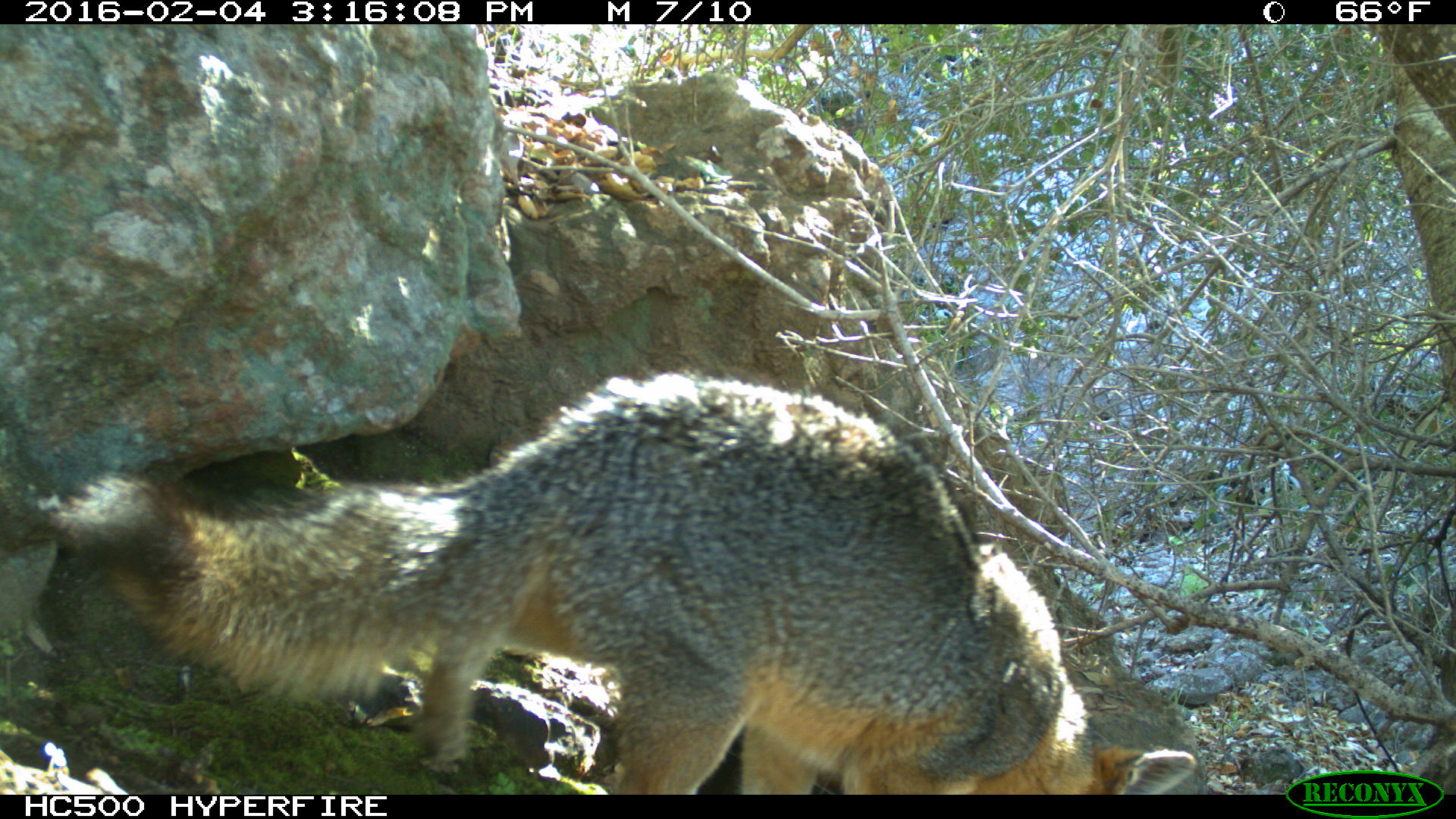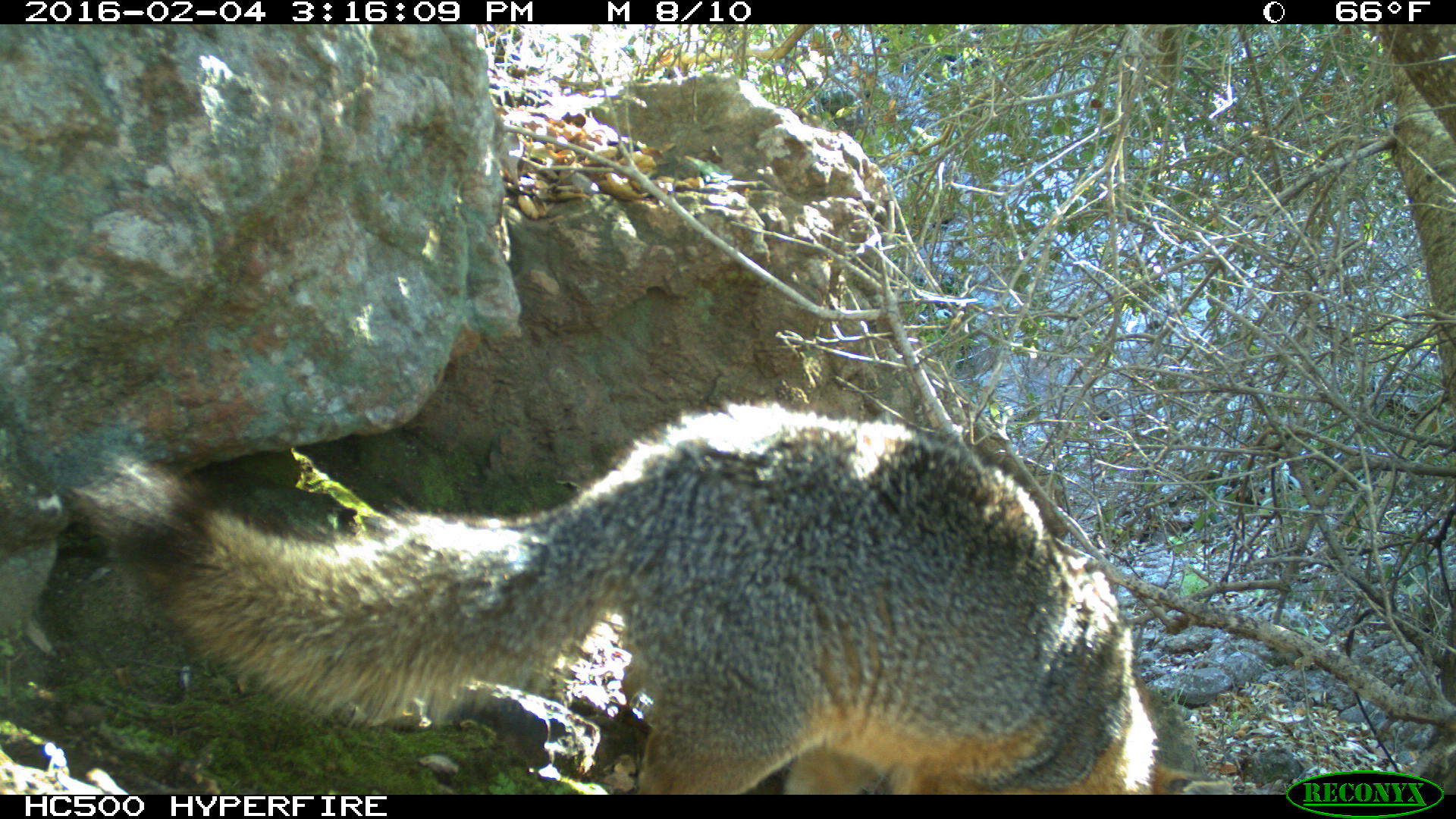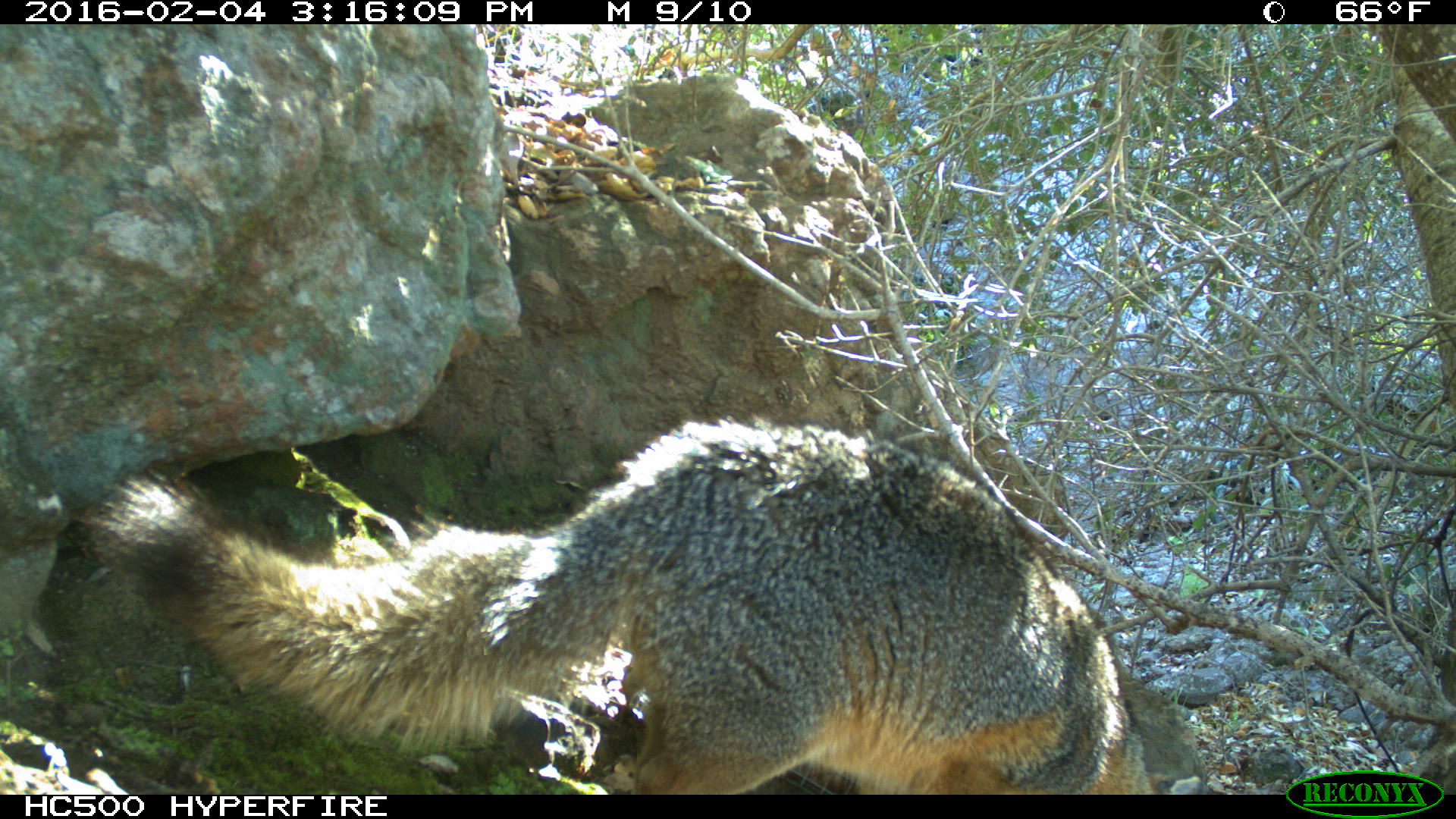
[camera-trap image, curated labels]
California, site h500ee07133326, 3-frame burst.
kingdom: Animalia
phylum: Chordata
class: Mammalia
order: Carnivora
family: Canidae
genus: Urocyon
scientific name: Urocyon littoralis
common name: island fox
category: fox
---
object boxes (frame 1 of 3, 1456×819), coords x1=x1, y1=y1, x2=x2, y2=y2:
fox: x1=46, y1=372, x2=1195, y2=792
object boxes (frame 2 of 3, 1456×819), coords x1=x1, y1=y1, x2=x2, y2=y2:
fox: x1=69, y1=395, x2=1235, y2=794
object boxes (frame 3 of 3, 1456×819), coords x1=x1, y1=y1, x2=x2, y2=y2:
fox: x1=71, y1=413, x2=1160, y2=794